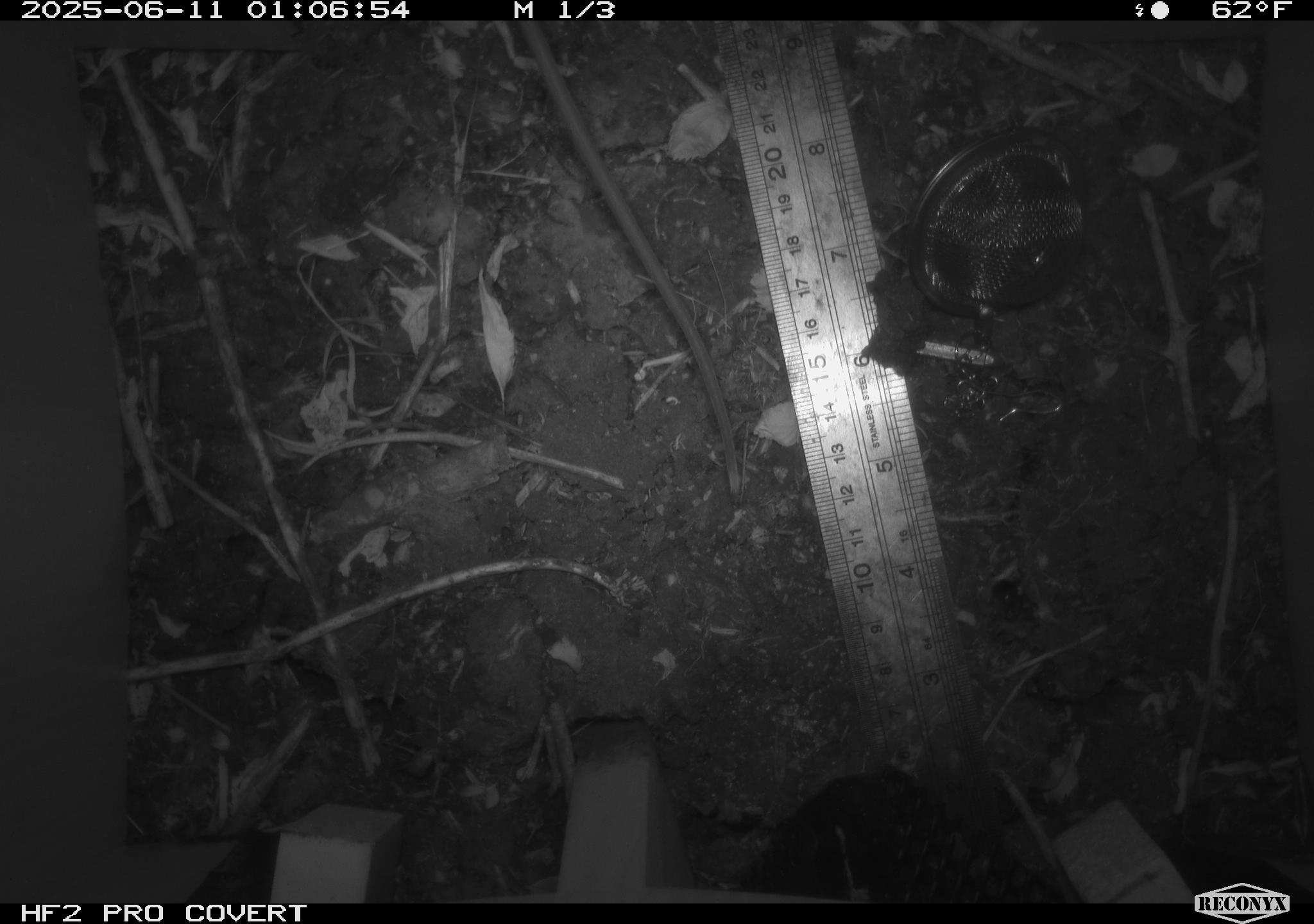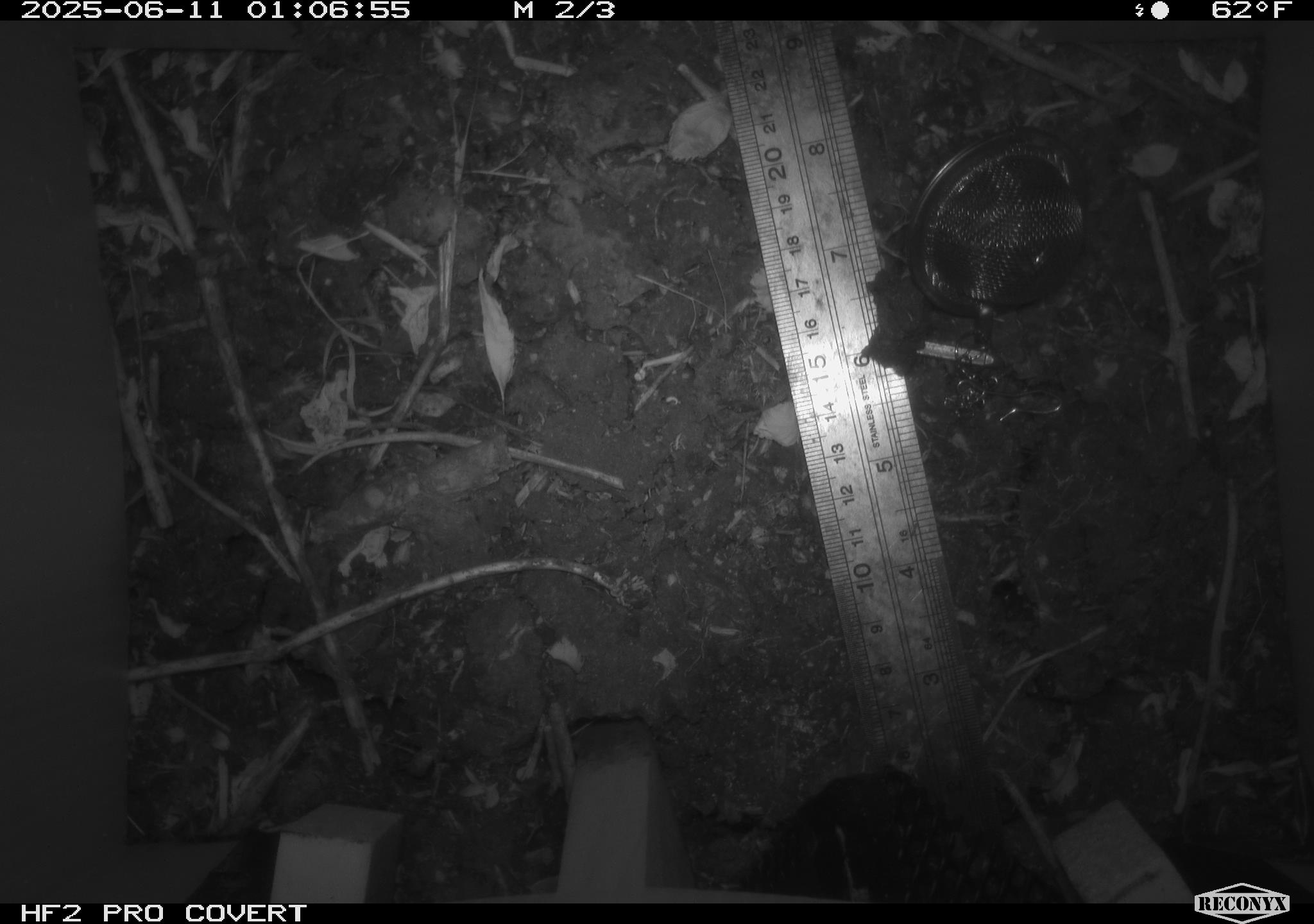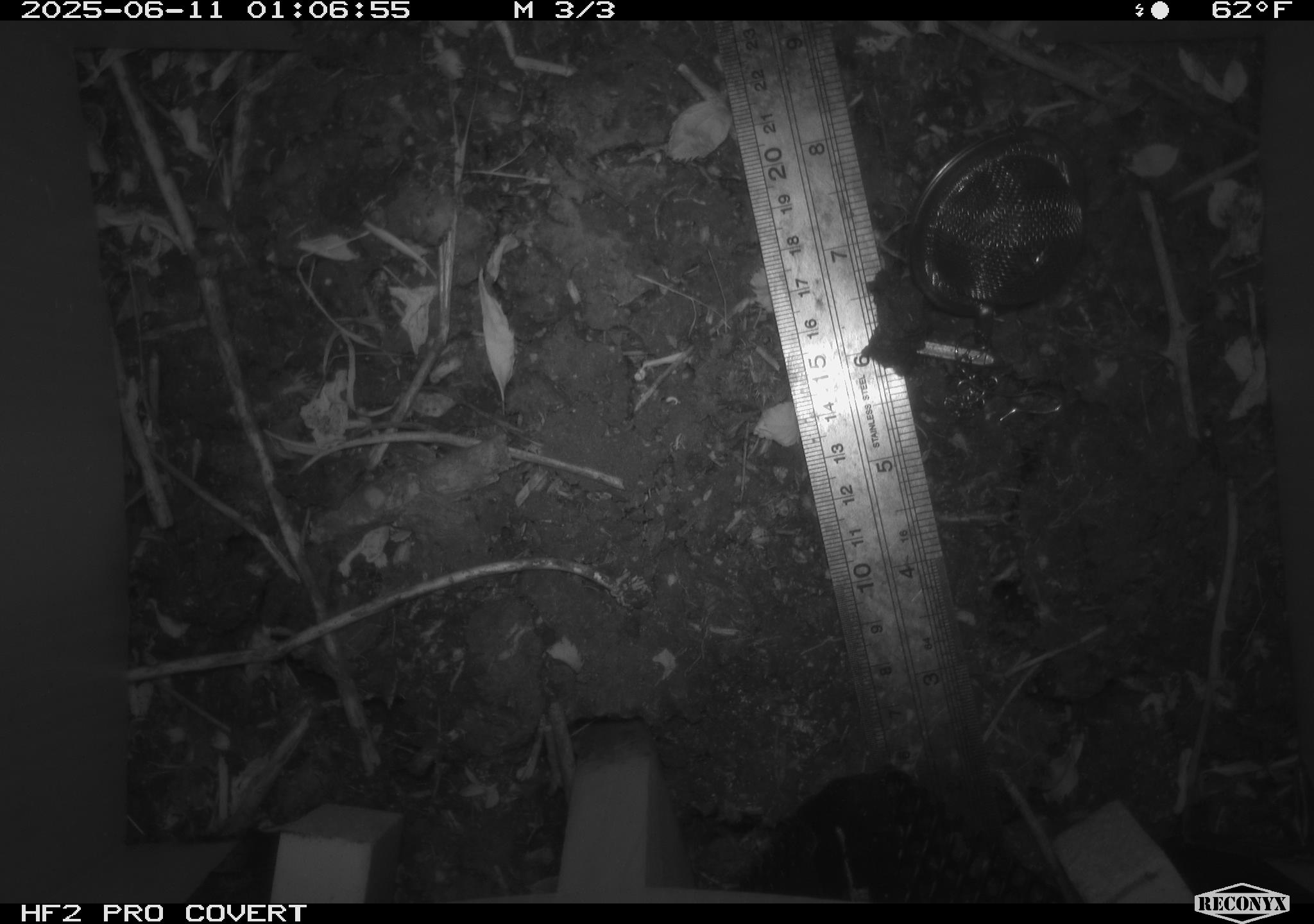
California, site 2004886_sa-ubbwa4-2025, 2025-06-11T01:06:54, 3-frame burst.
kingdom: Animalia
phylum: Chordata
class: Mammalia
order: Rodentia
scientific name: Rodentia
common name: rodent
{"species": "rodent (Rodentia)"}